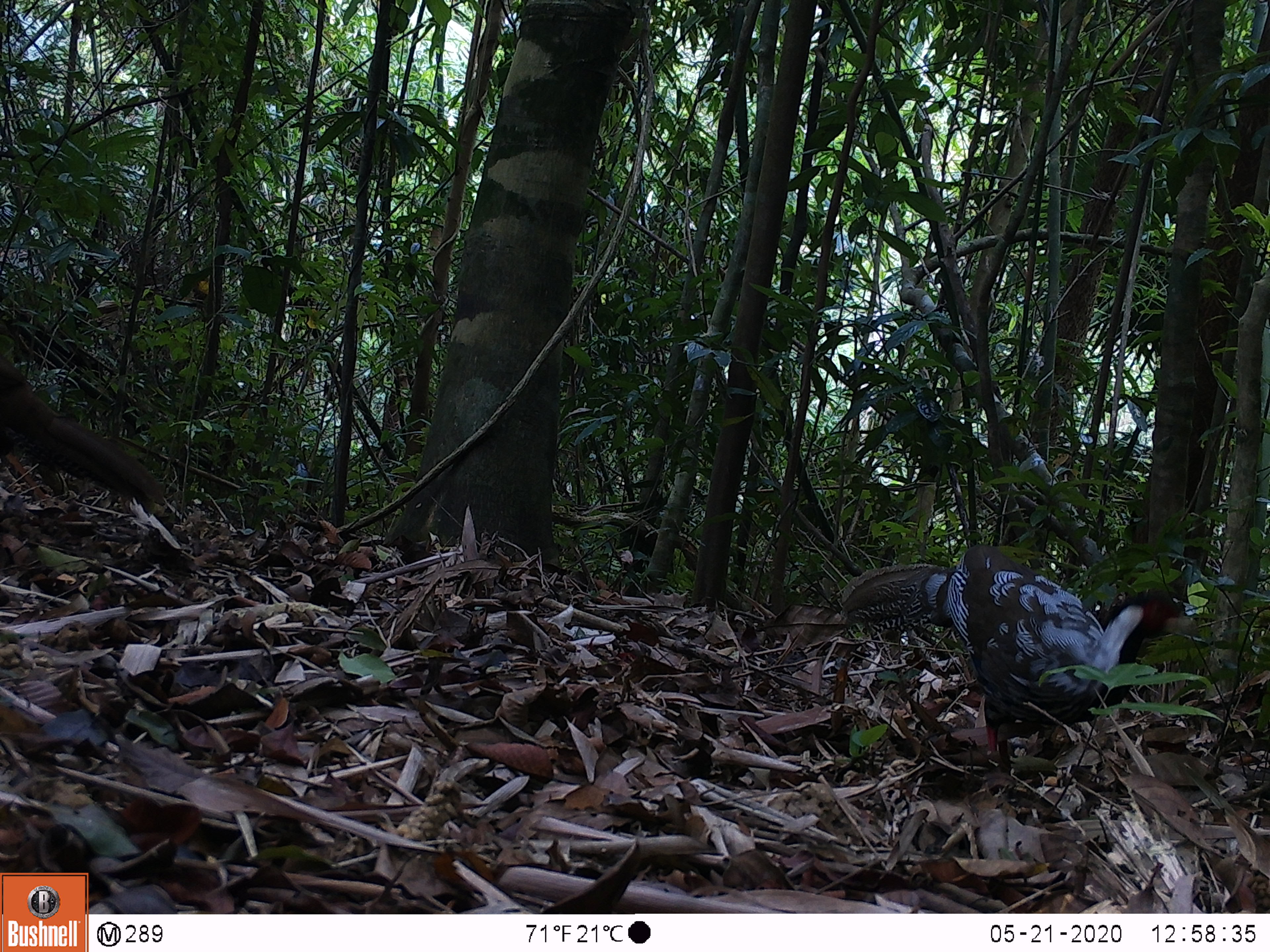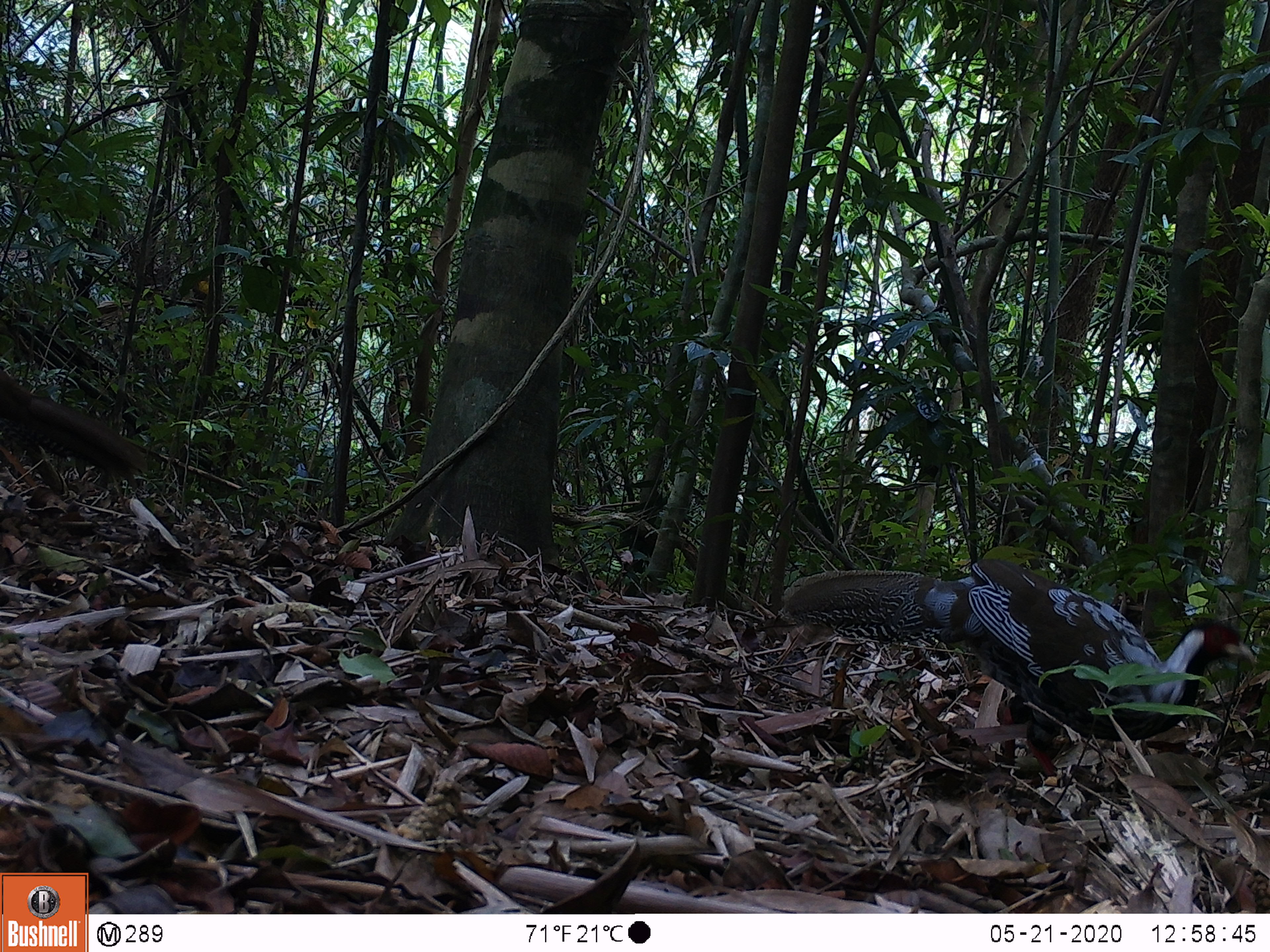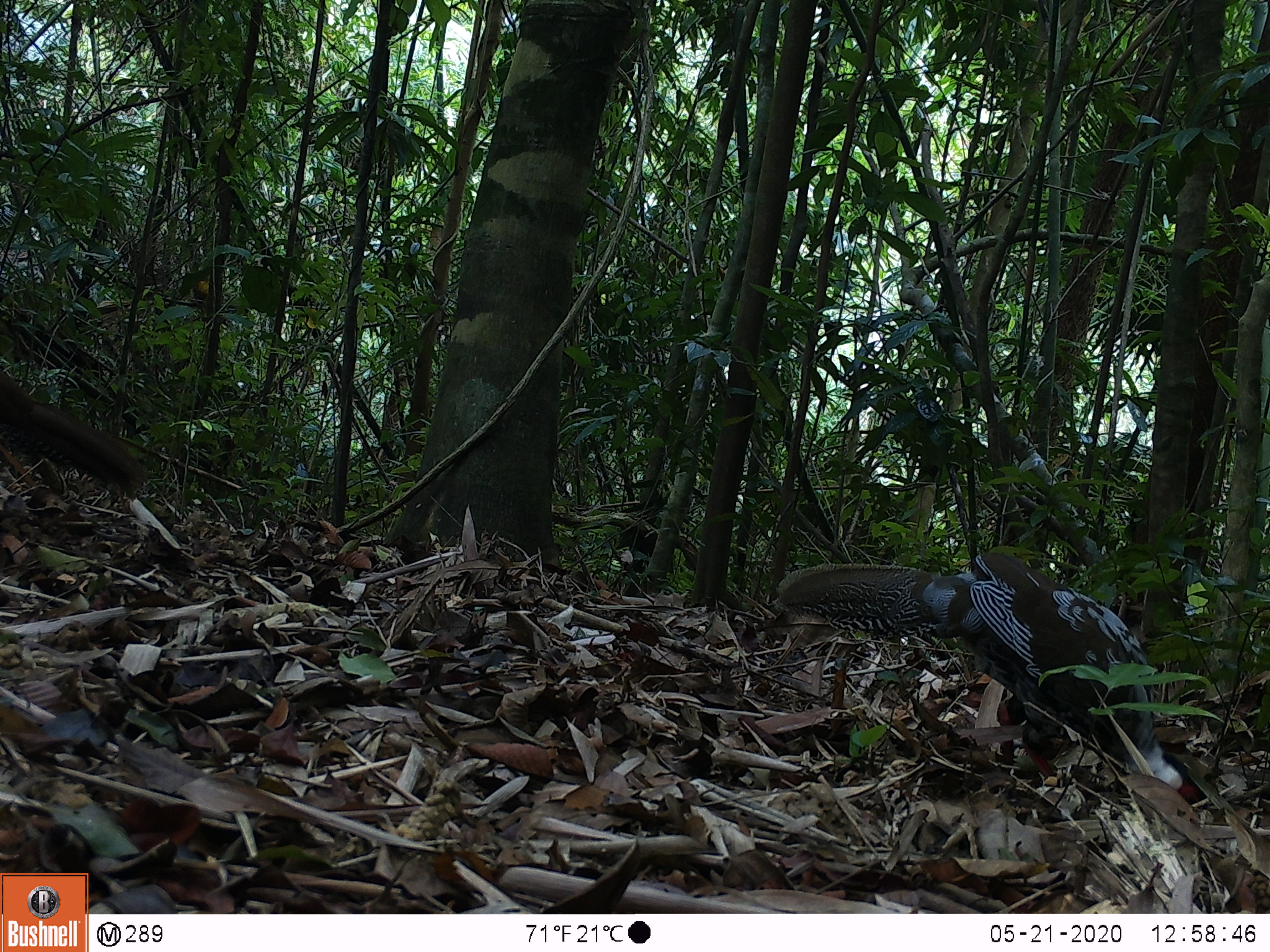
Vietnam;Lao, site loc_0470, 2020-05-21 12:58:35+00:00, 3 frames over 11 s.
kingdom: Animalia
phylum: Chordata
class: Aves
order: Galliformes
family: Phasianidae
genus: Lophura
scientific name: Lophura nycthemera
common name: silver pheasant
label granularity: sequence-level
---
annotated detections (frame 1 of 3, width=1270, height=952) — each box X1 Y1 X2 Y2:
silver pheasant: 839 541 1196 768; 0 348 161 508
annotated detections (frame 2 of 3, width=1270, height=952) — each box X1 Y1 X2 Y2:
silver pheasant: 779 553 1257 779; 0 363 147 484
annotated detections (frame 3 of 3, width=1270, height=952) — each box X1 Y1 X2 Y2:
silver pheasant: 772 549 1201 804; 0 366 147 499